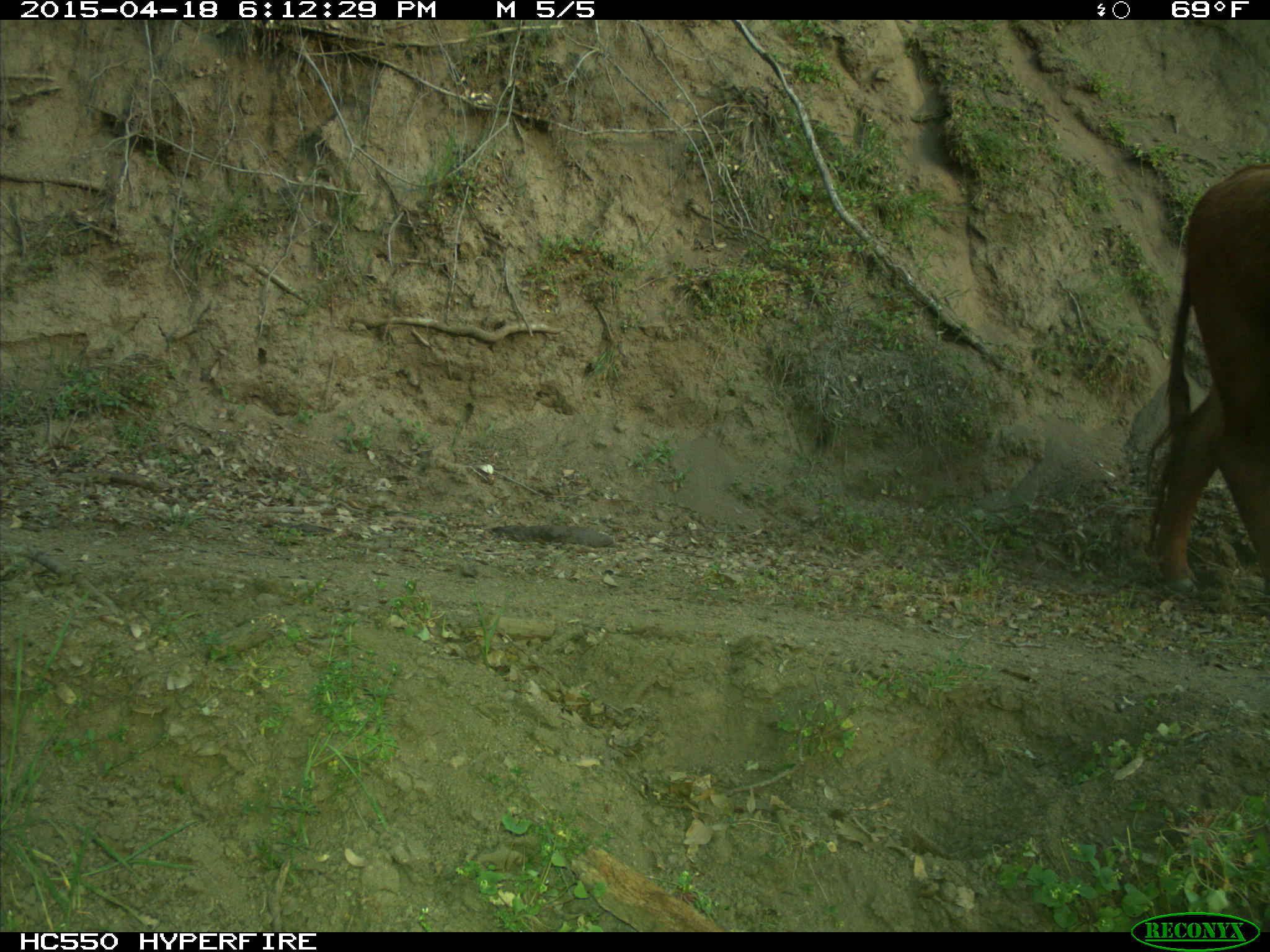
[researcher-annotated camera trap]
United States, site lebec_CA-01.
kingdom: Animalia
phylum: Chordata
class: Mammalia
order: Artiodactyla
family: Bovidae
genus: Bos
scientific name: Bos taurus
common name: domestic cow